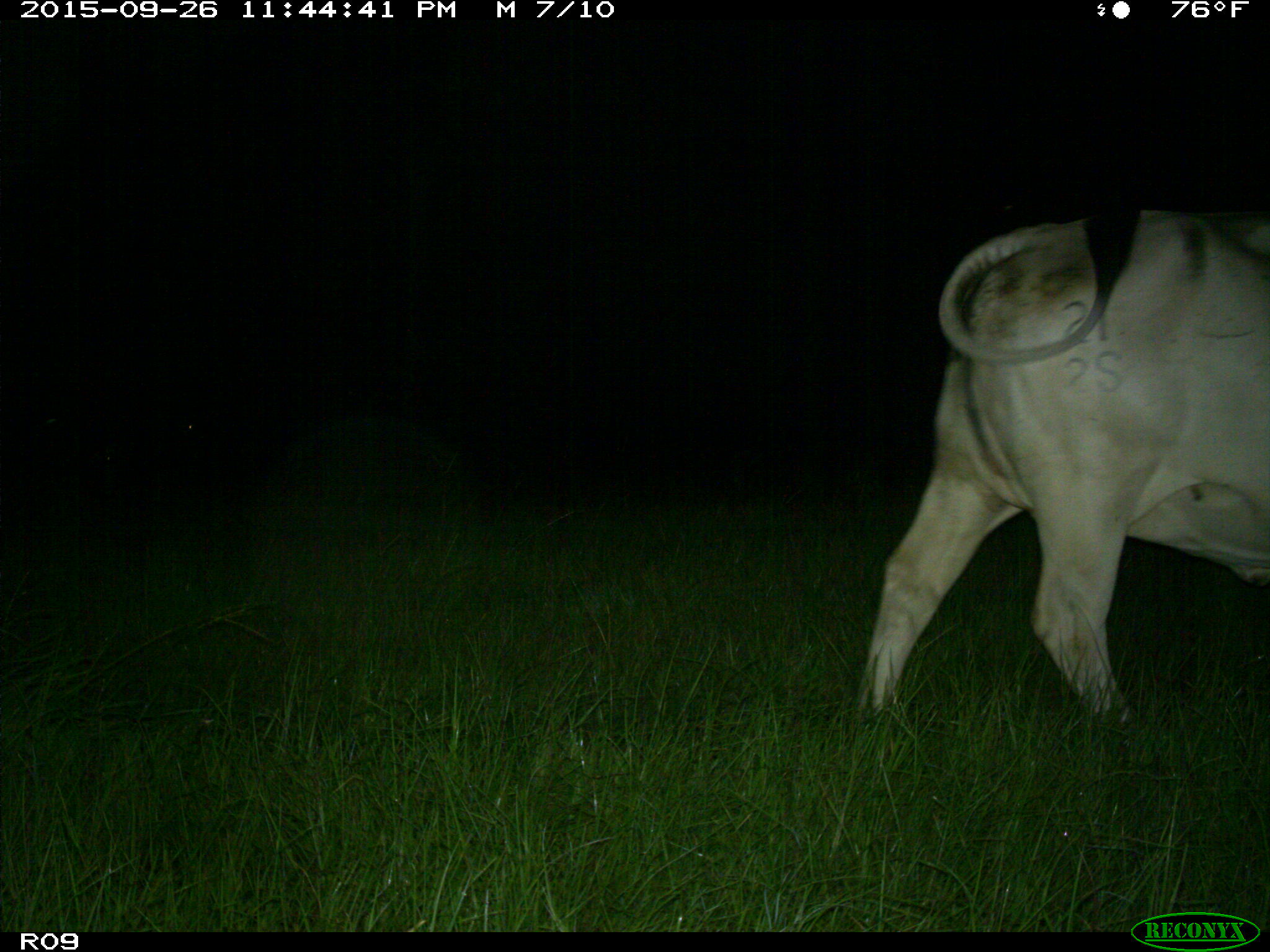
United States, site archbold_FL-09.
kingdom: Animalia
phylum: Chordata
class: Mammalia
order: Artiodactyla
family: Bovidae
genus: Bos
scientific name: Bos taurus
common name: domestic cow